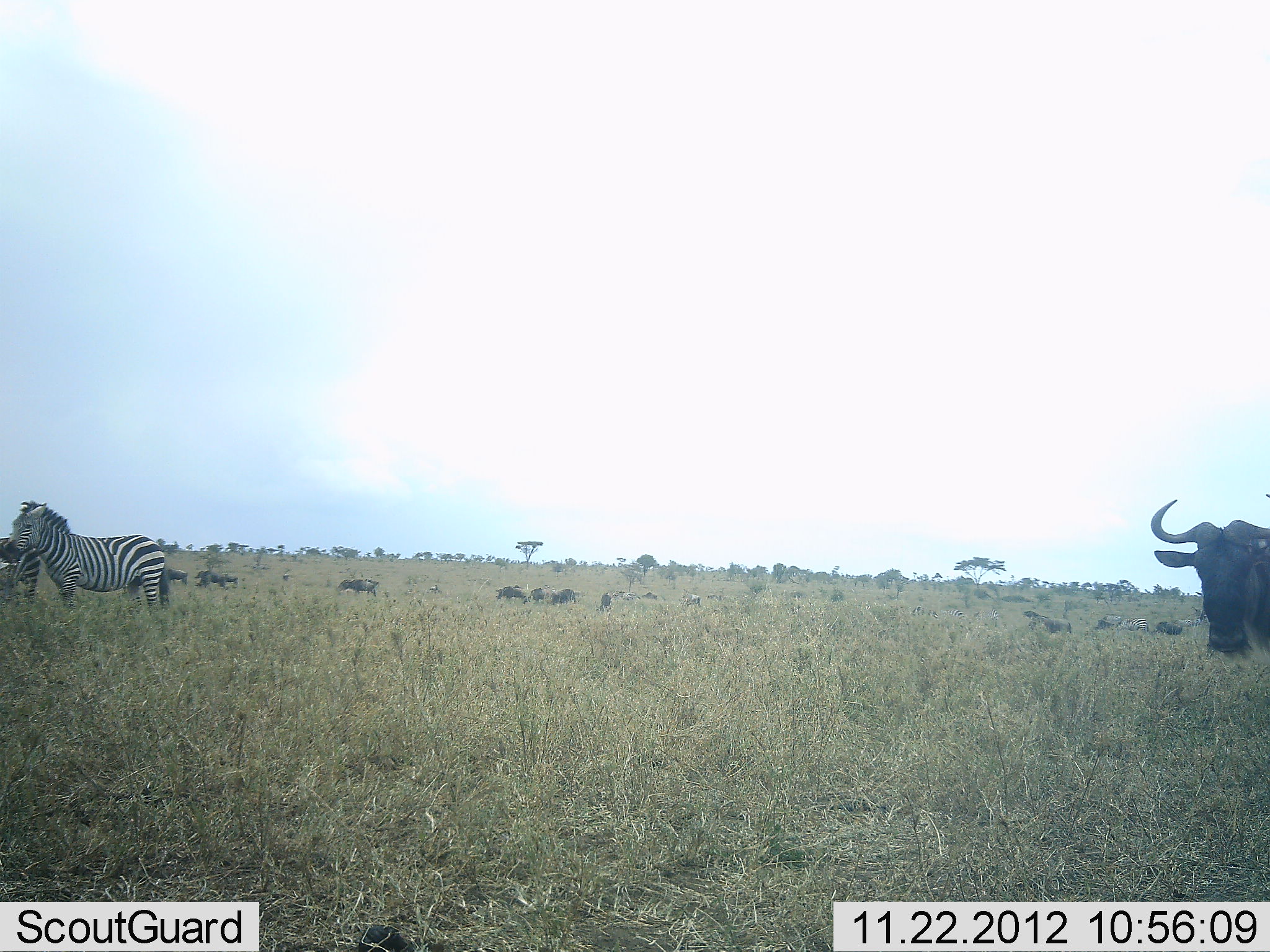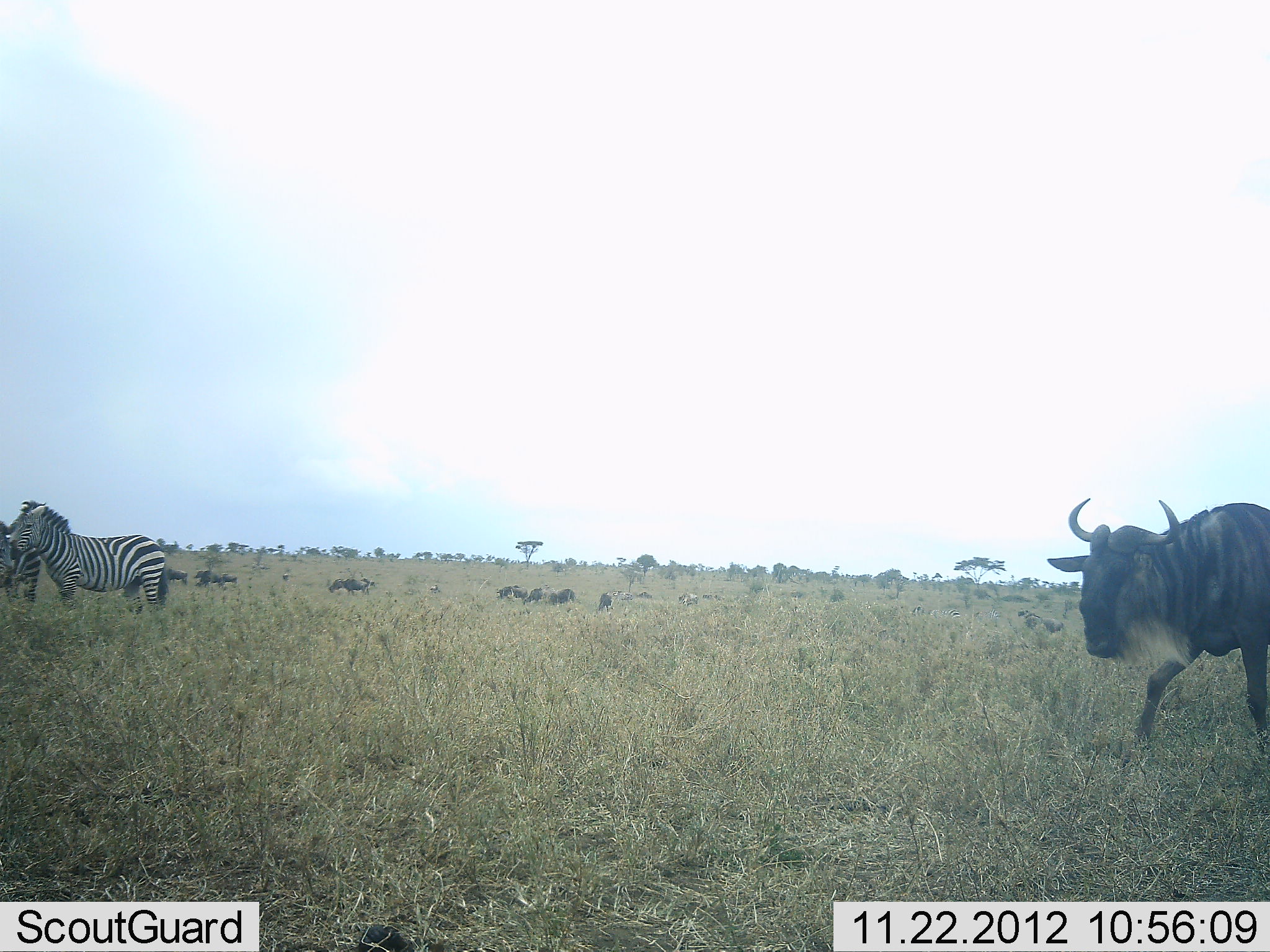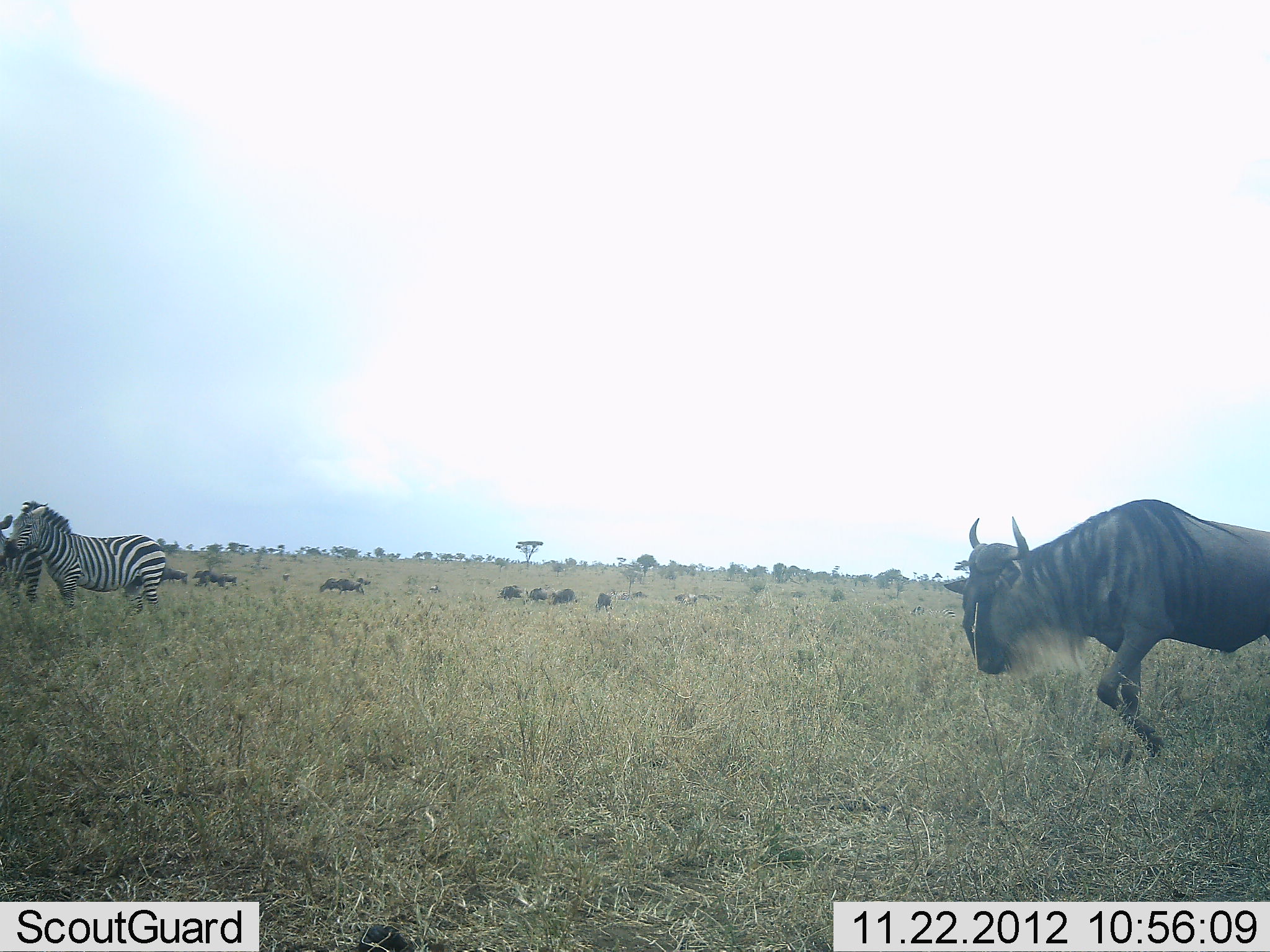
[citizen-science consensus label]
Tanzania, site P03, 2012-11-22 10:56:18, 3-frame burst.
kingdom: Animalia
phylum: Chordata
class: Mammalia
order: Artiodactyla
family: Bovidae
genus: Connochaetes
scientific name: Connochaetes taurinus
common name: blue wildebeest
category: wildebeest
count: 11-50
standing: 45%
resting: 0%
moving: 91%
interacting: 0%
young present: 0%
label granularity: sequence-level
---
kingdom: Animalia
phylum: Chordata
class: Mammalia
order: Perissodactyla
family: Equidae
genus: Equus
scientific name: Equus quagga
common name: plains zebra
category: zebra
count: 2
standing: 100%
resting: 0%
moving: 10%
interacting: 0%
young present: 0%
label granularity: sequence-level